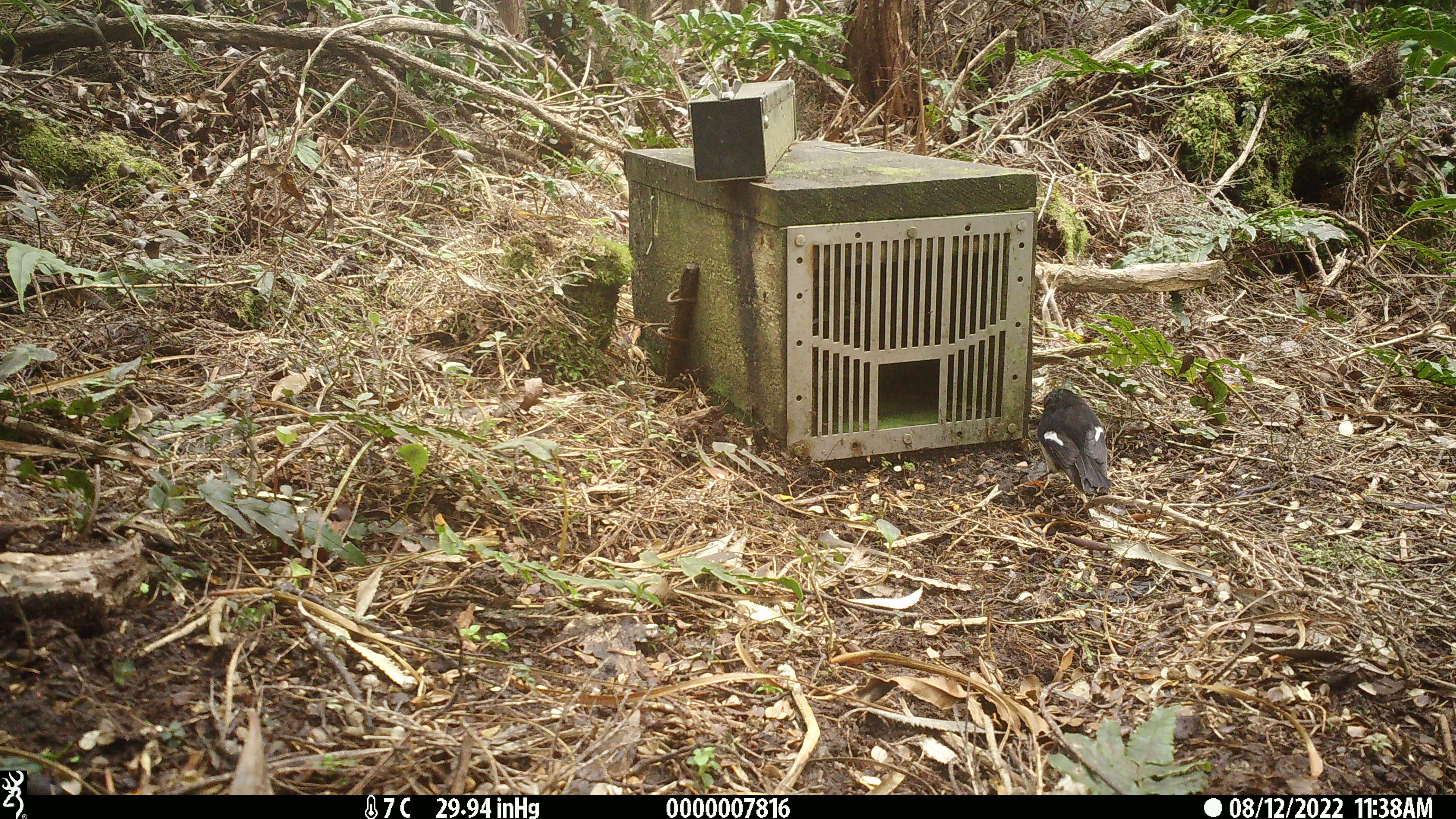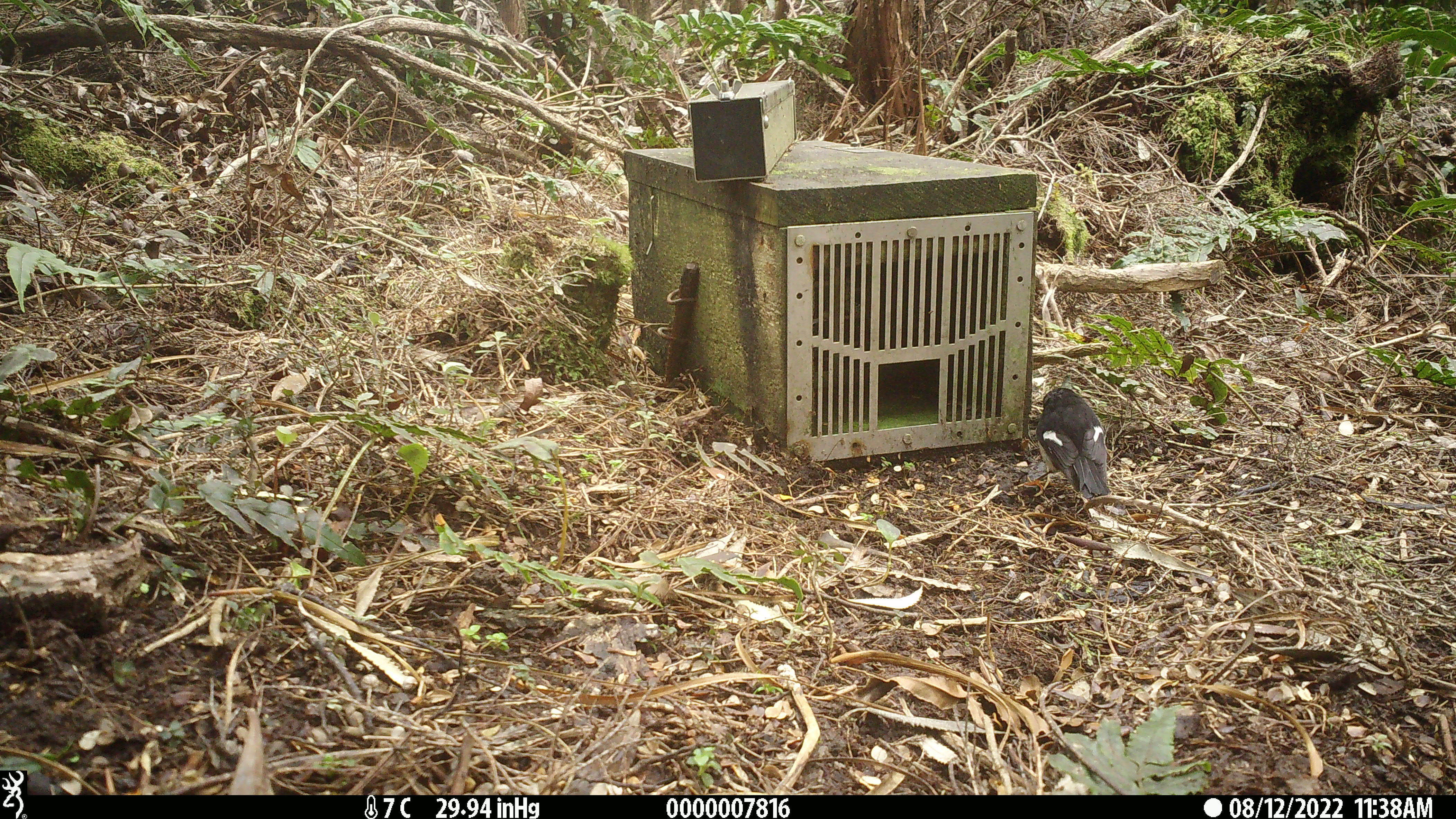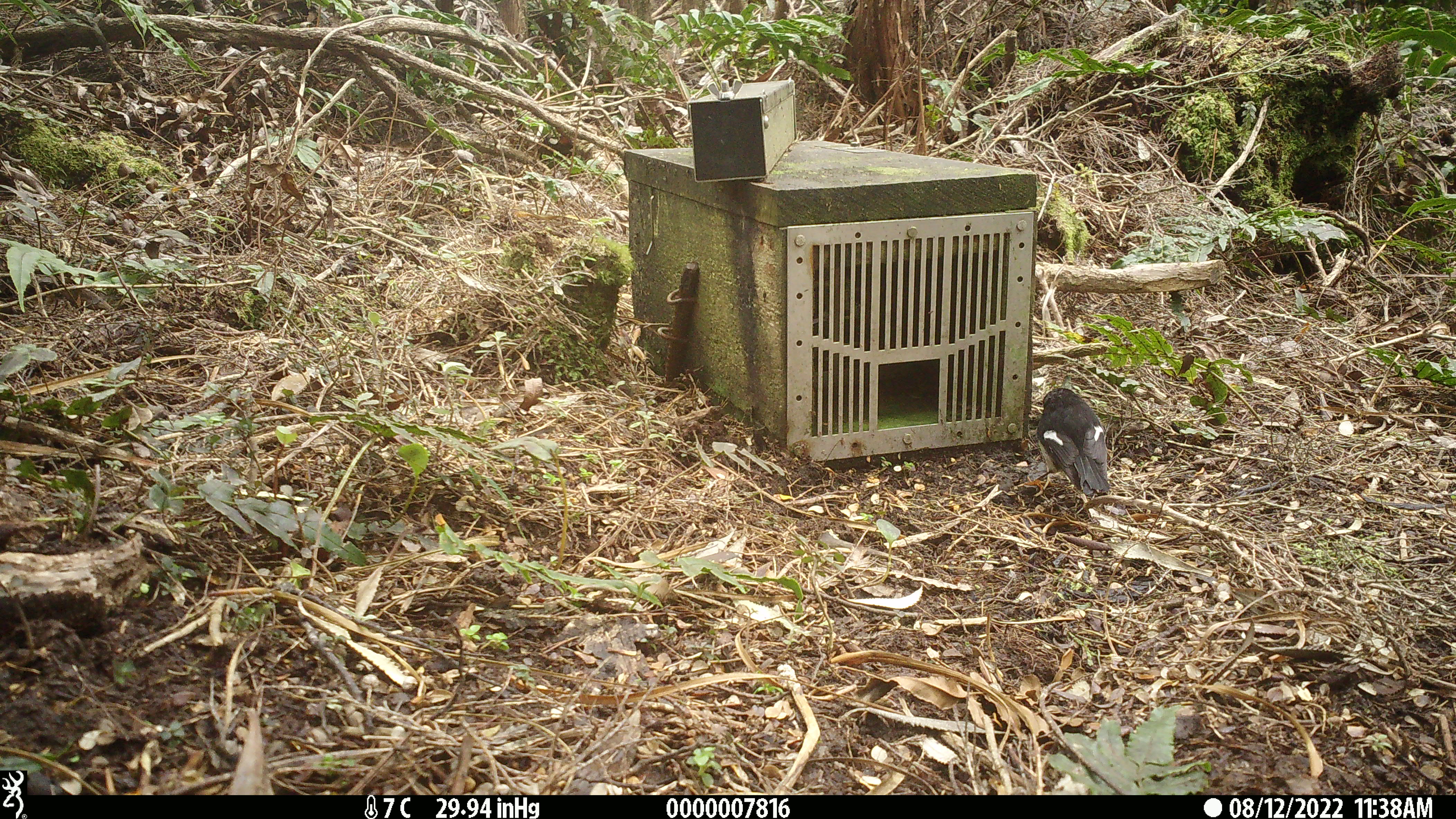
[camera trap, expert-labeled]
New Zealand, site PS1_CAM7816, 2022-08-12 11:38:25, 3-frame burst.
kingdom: Animalia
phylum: Chordata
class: Aves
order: Passeriformes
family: Petroicidae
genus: Petroica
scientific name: Petroica macrocephala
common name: tomtit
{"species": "tomtit (Petroica macrocephala)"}